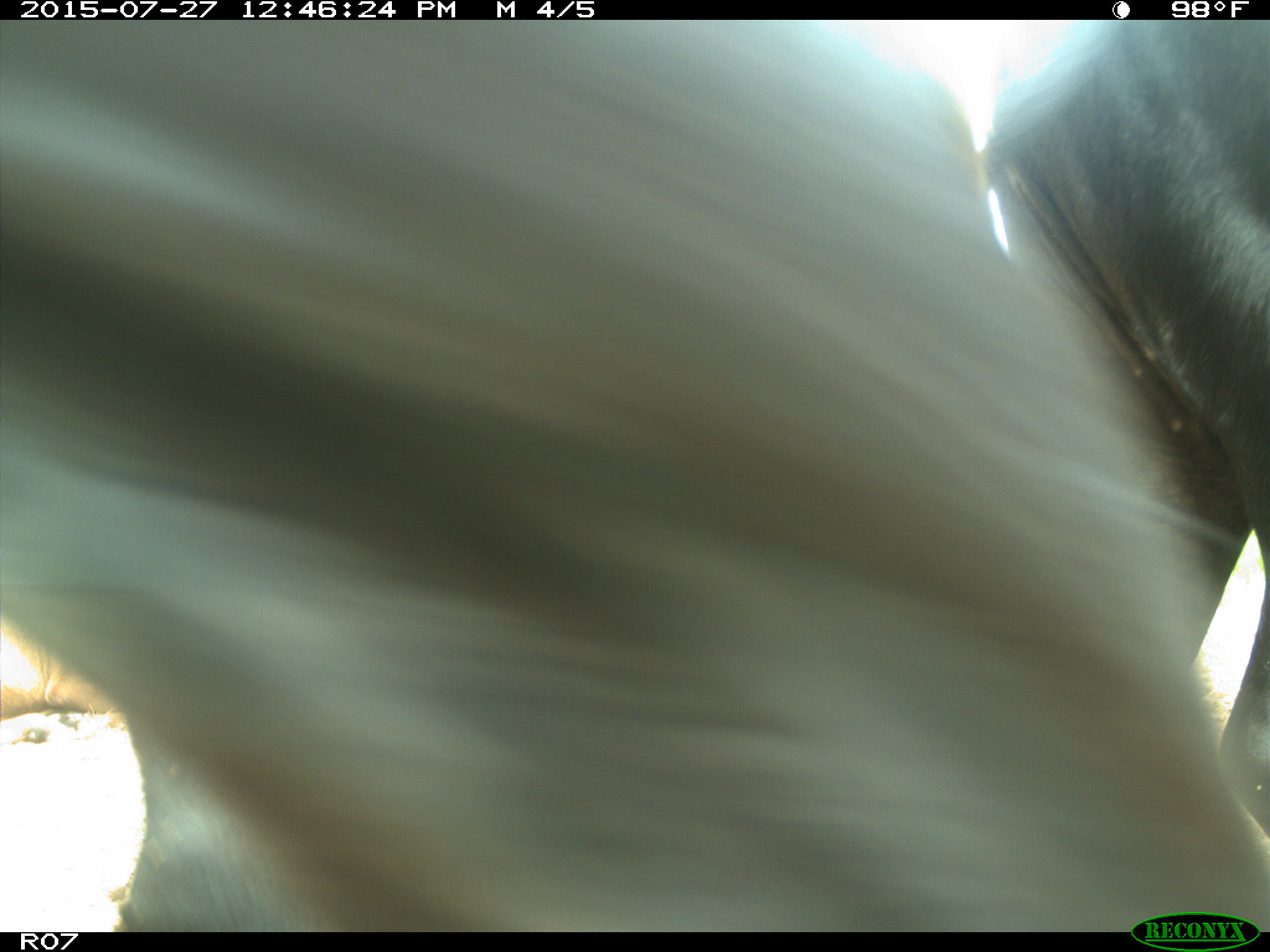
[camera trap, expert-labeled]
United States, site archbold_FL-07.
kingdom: Animalia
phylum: Chordata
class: Mammalia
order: Artiodactyla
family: Bovidae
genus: Bos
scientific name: Bos taurus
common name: domestic cow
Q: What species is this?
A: Bos taurus (domestic cow).